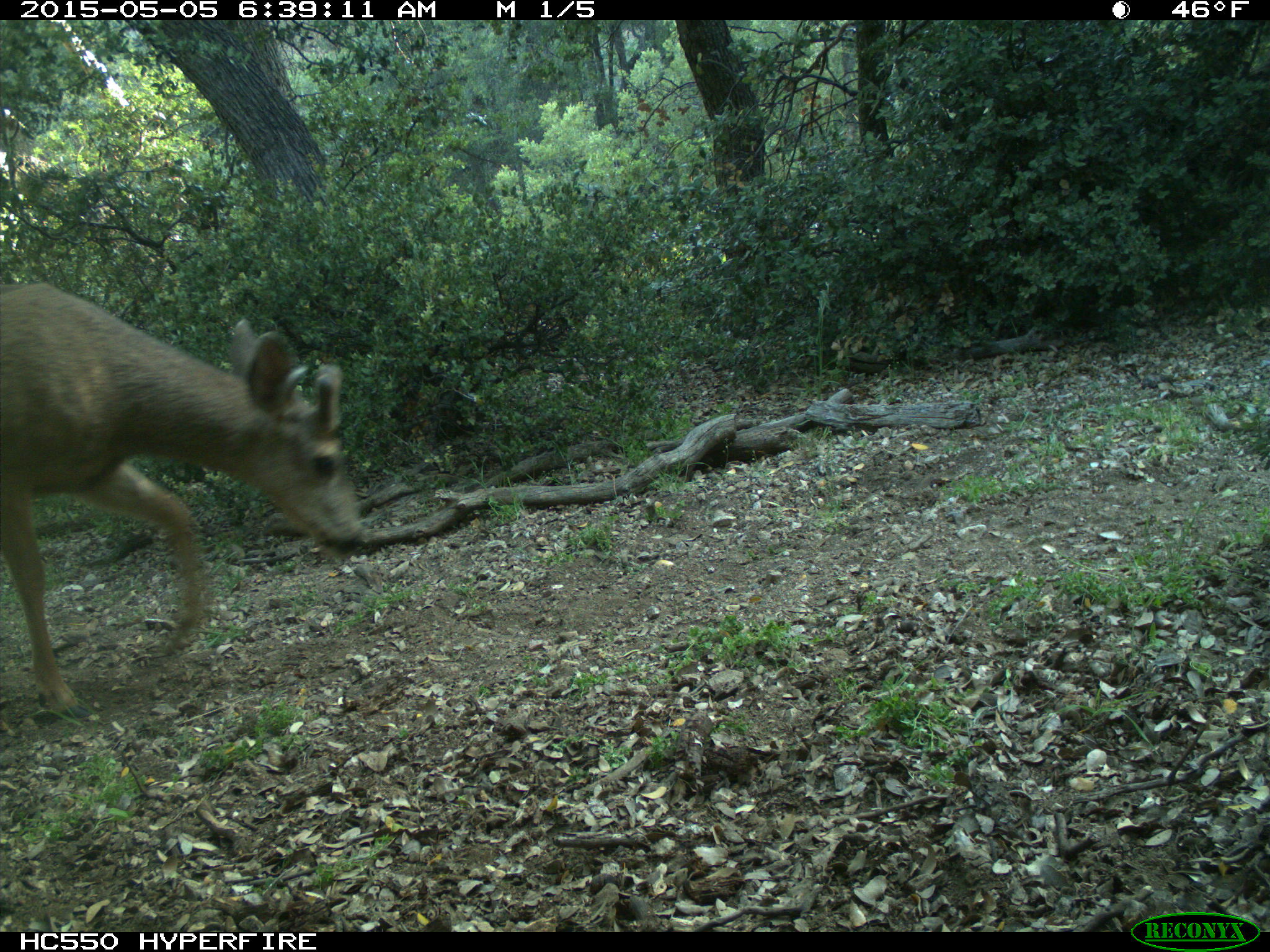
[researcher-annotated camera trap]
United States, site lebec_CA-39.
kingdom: Animalia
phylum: Chordata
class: Mammalia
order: Artiodactyla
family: Cervidae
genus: Odocoileus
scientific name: Odocoileus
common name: deer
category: unidentified deer